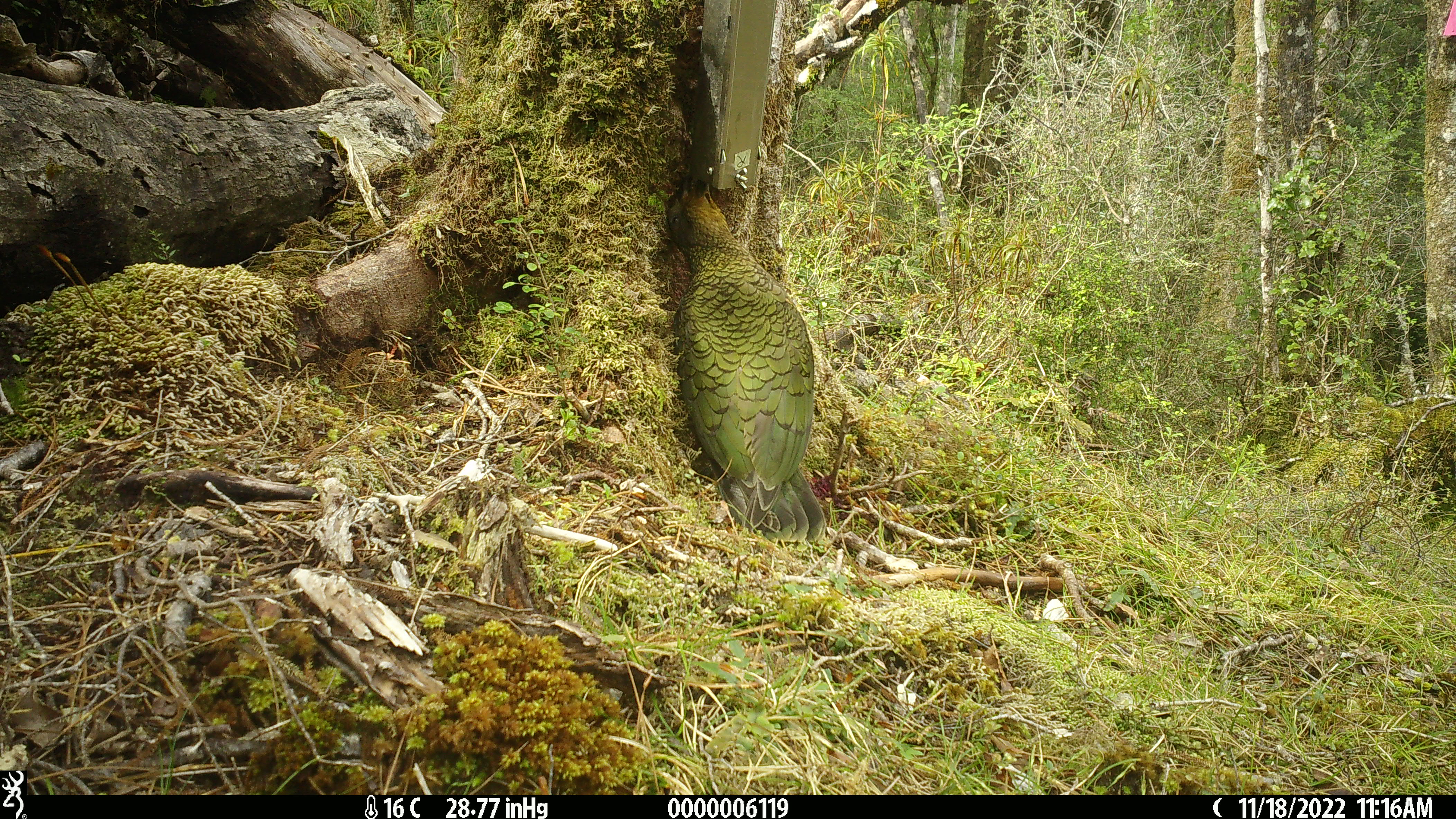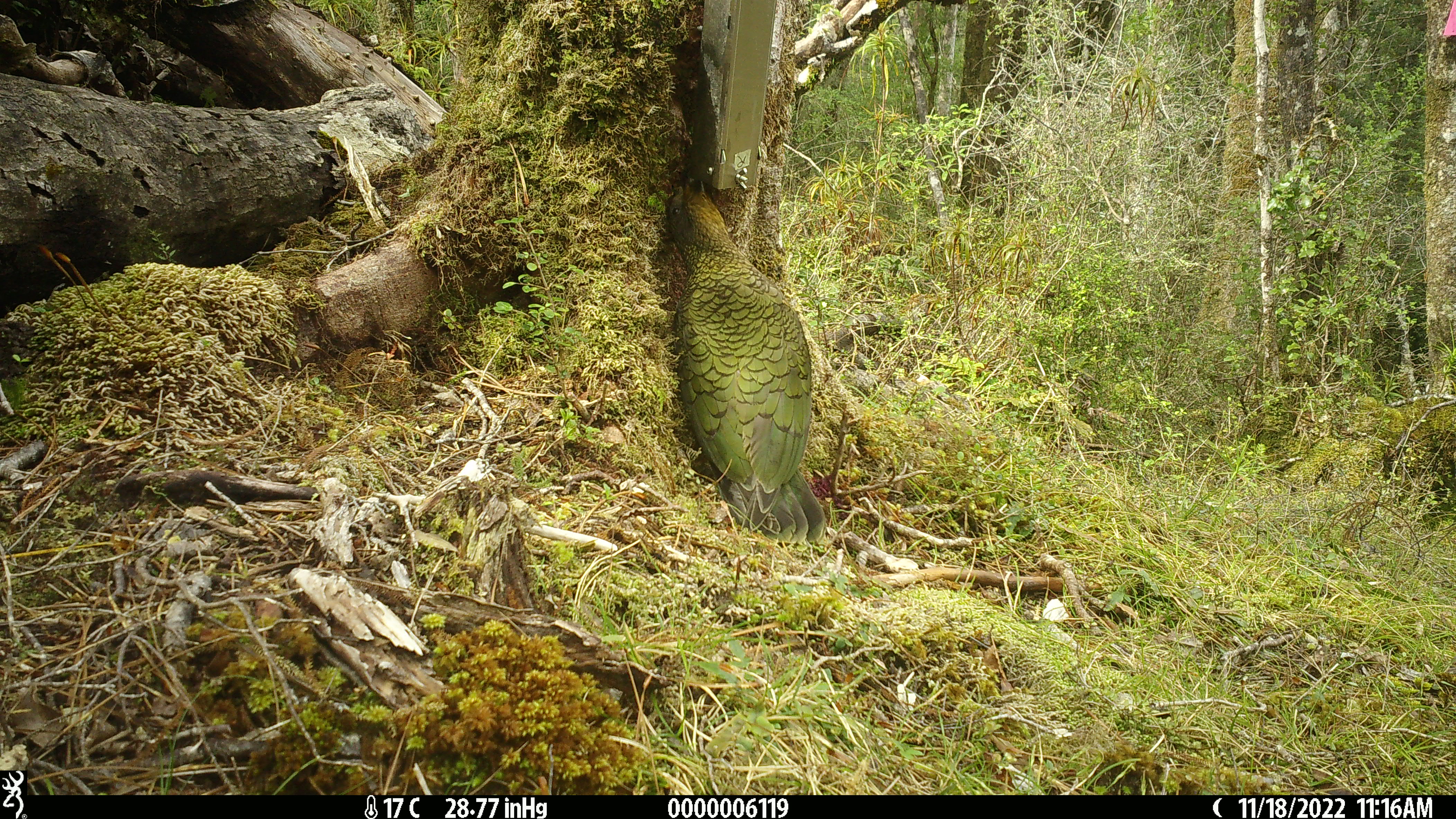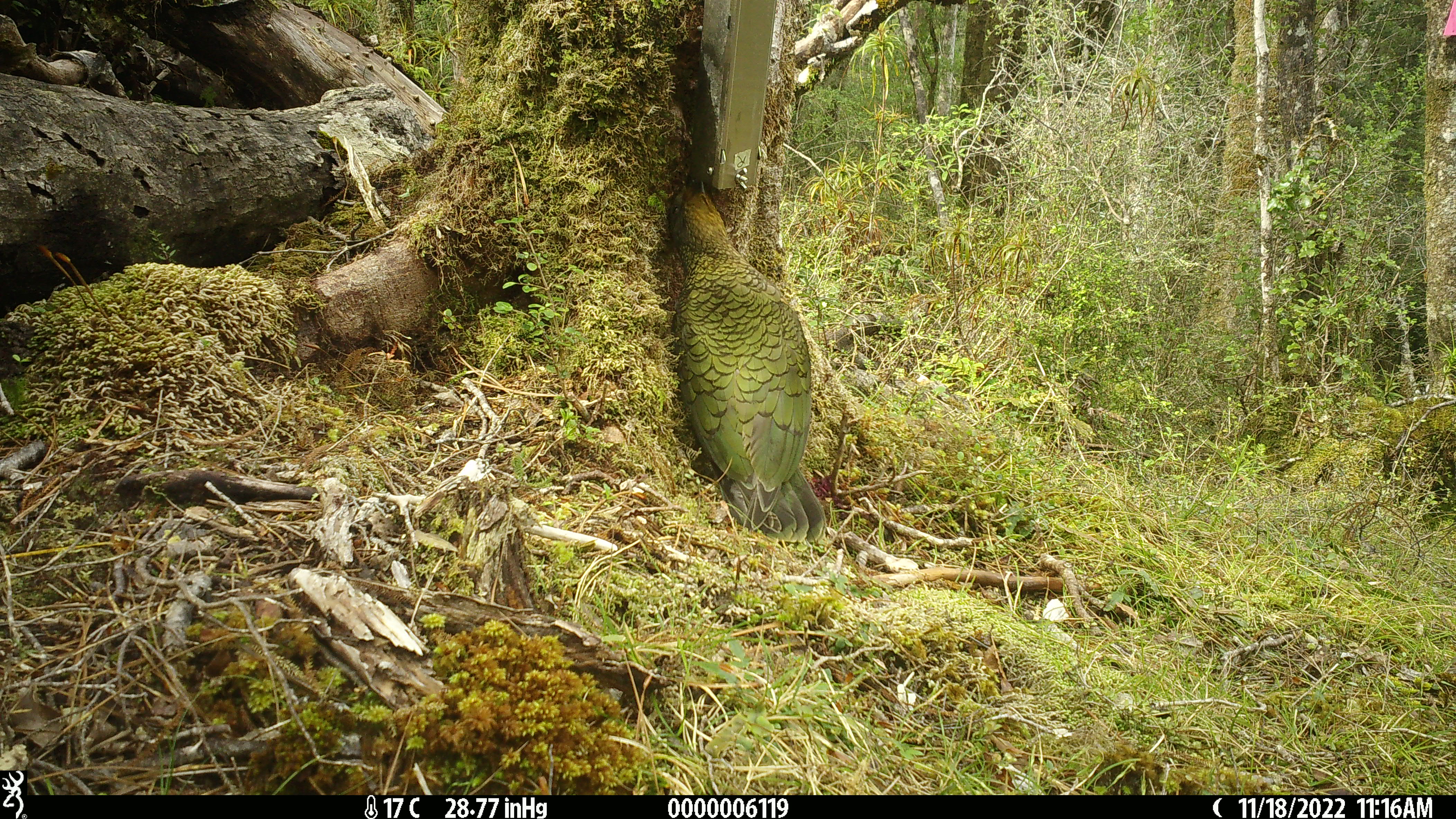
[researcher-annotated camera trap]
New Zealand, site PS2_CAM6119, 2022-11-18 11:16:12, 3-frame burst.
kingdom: Animalia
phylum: Chordata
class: Aves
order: Psittaciformes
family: Strigopidae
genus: Nestor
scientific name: Nestor notabilis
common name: kea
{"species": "kea (Nestor notabilis)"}